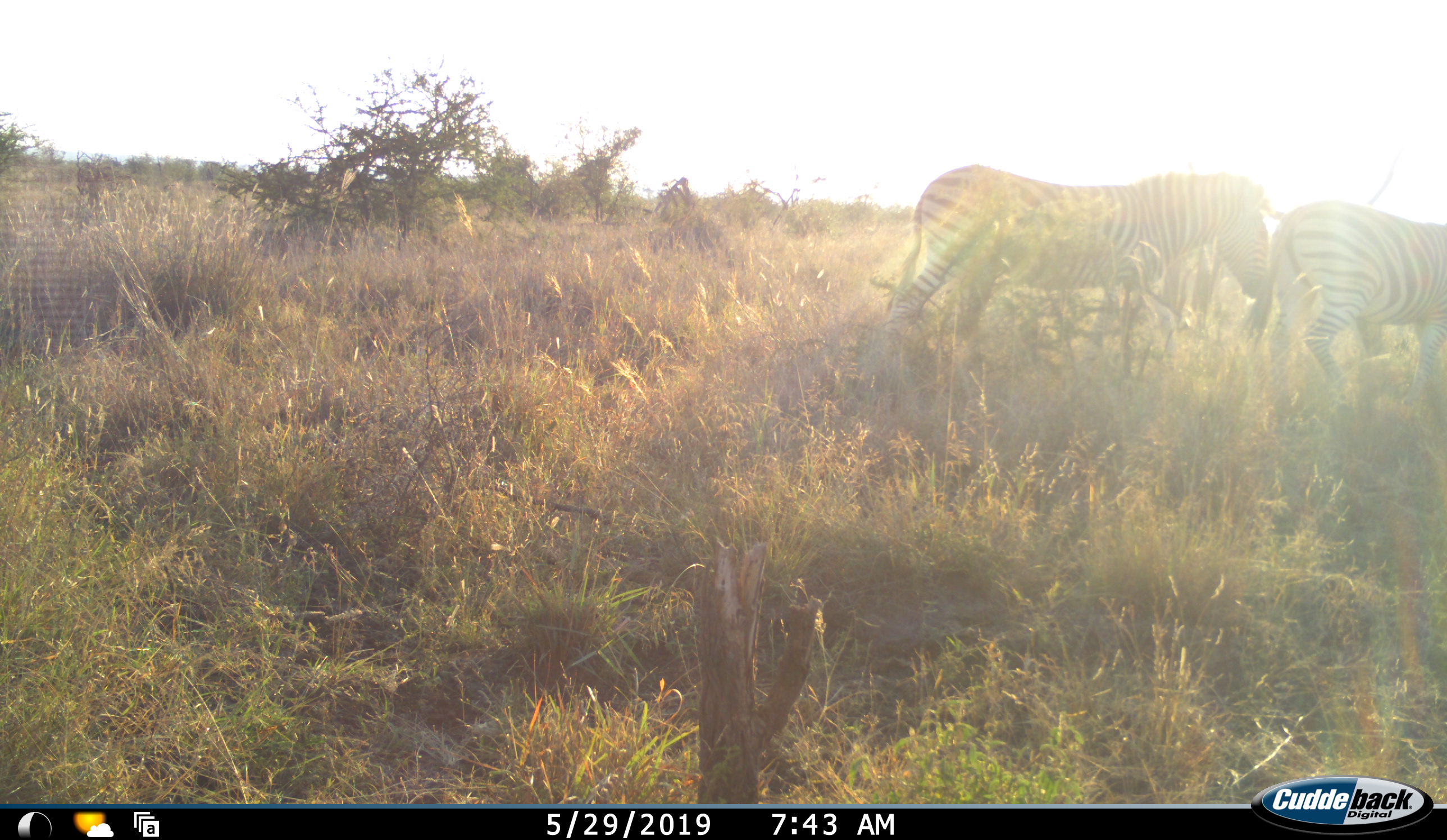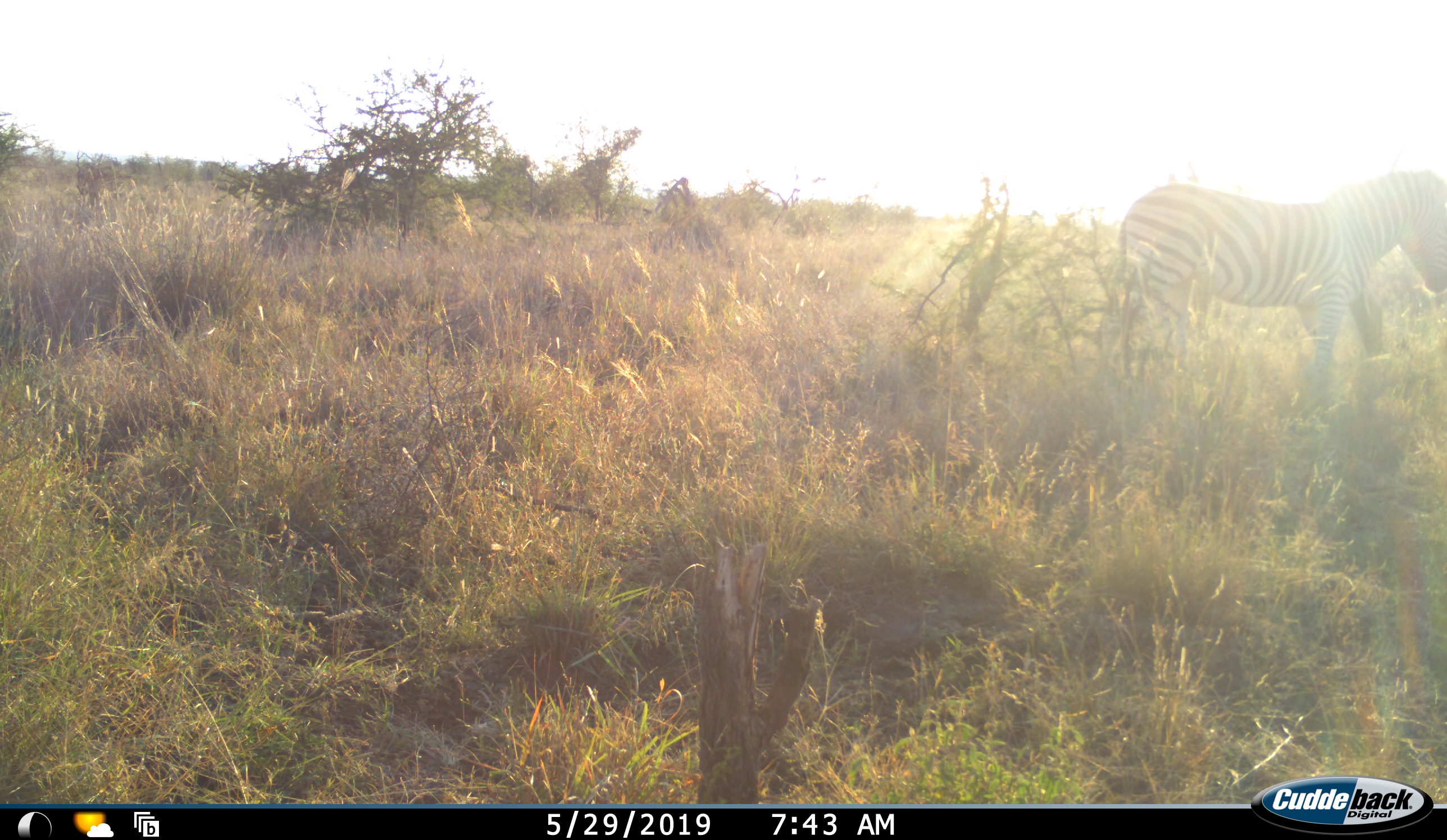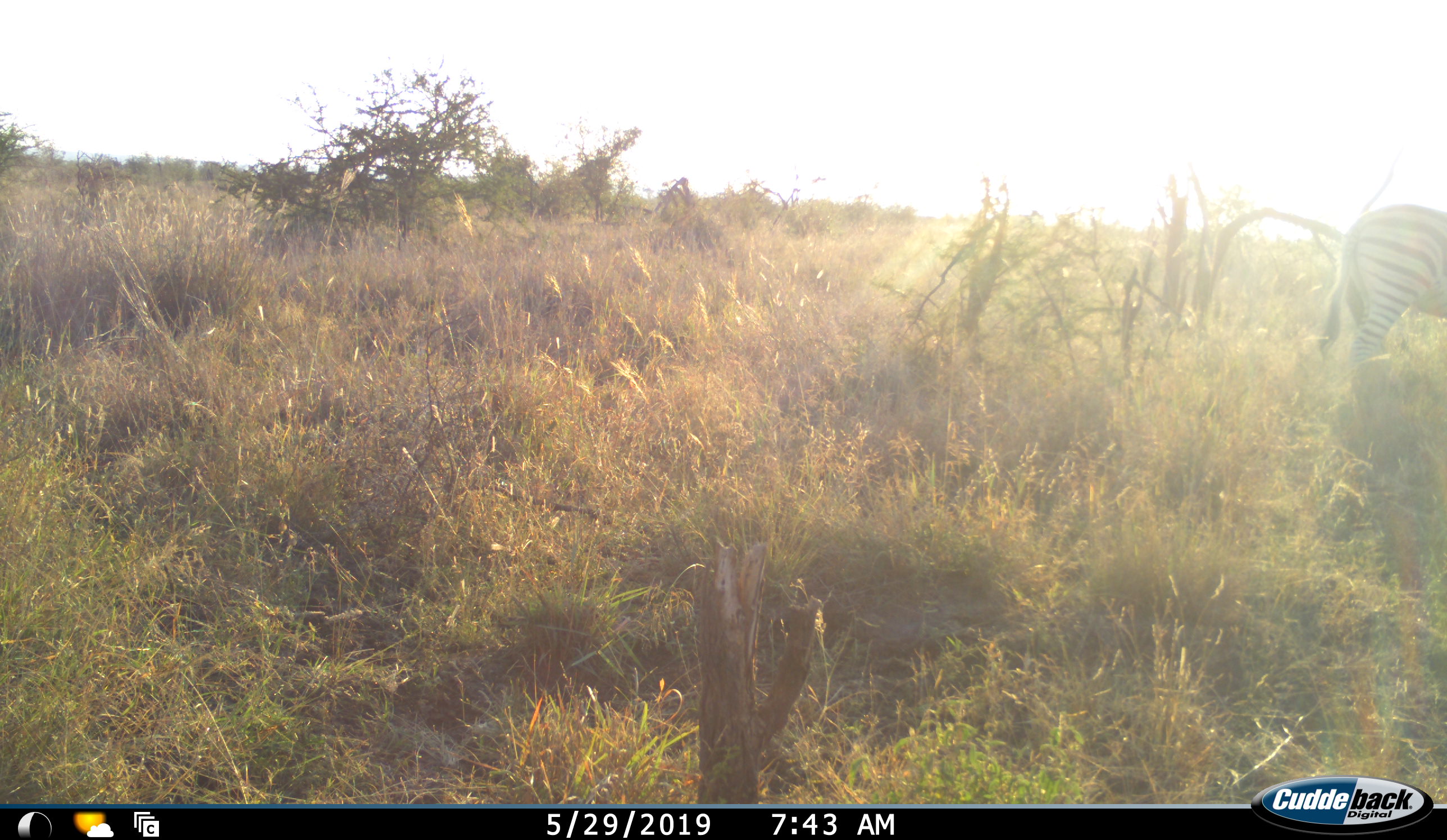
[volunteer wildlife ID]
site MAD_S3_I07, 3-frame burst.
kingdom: Animalia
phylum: Chordata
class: Mammalia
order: Perissodactyla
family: Equidae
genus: Equus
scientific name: Equus quagga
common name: plains zebra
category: zebraplains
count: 2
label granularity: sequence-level